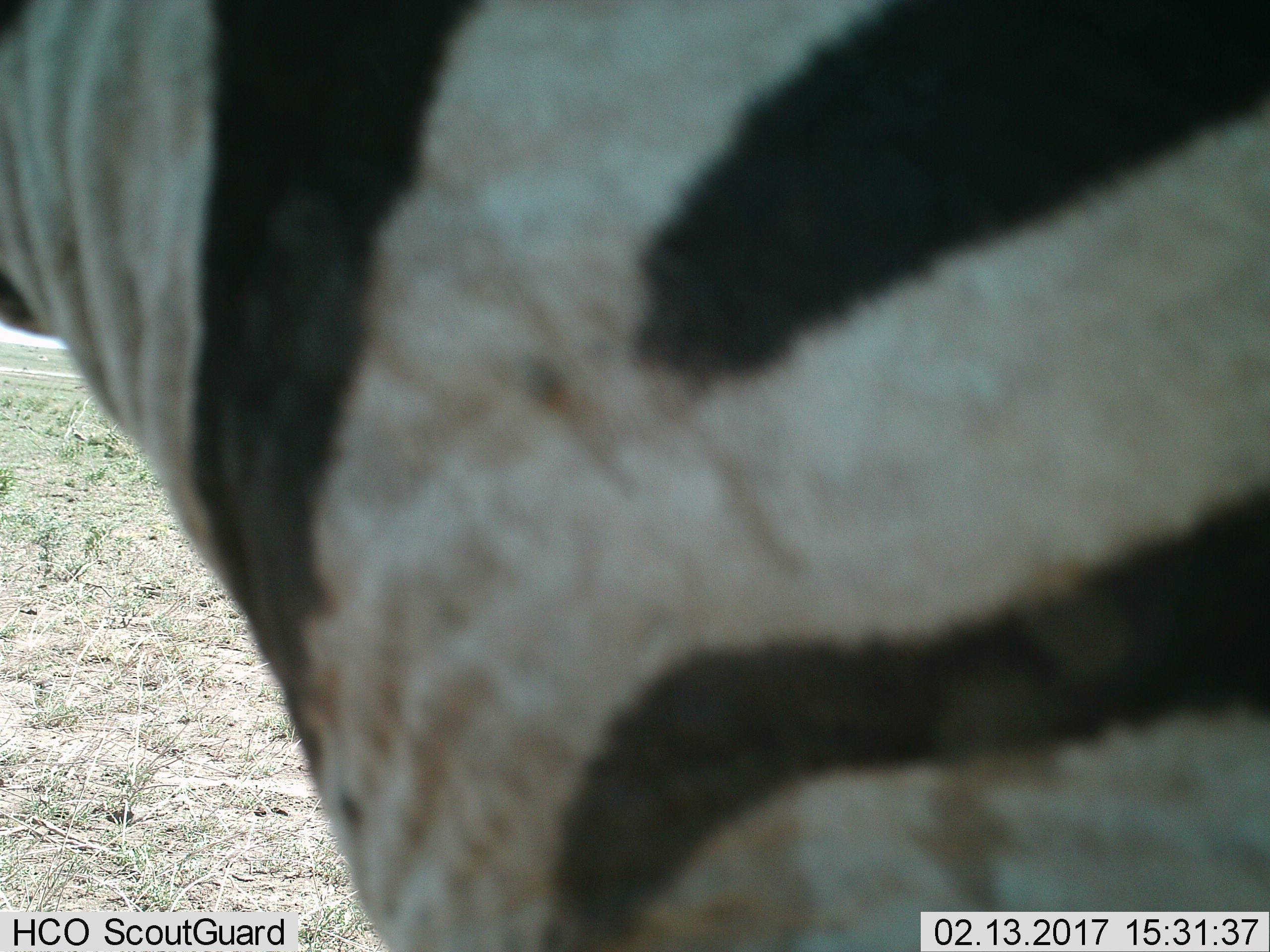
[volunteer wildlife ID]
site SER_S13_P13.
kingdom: Animalia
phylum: Chordata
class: Mammalia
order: Perissodactyla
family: Equidae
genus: Equus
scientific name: Equus quagga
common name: plains zebra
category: zebraplains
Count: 1.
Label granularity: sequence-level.